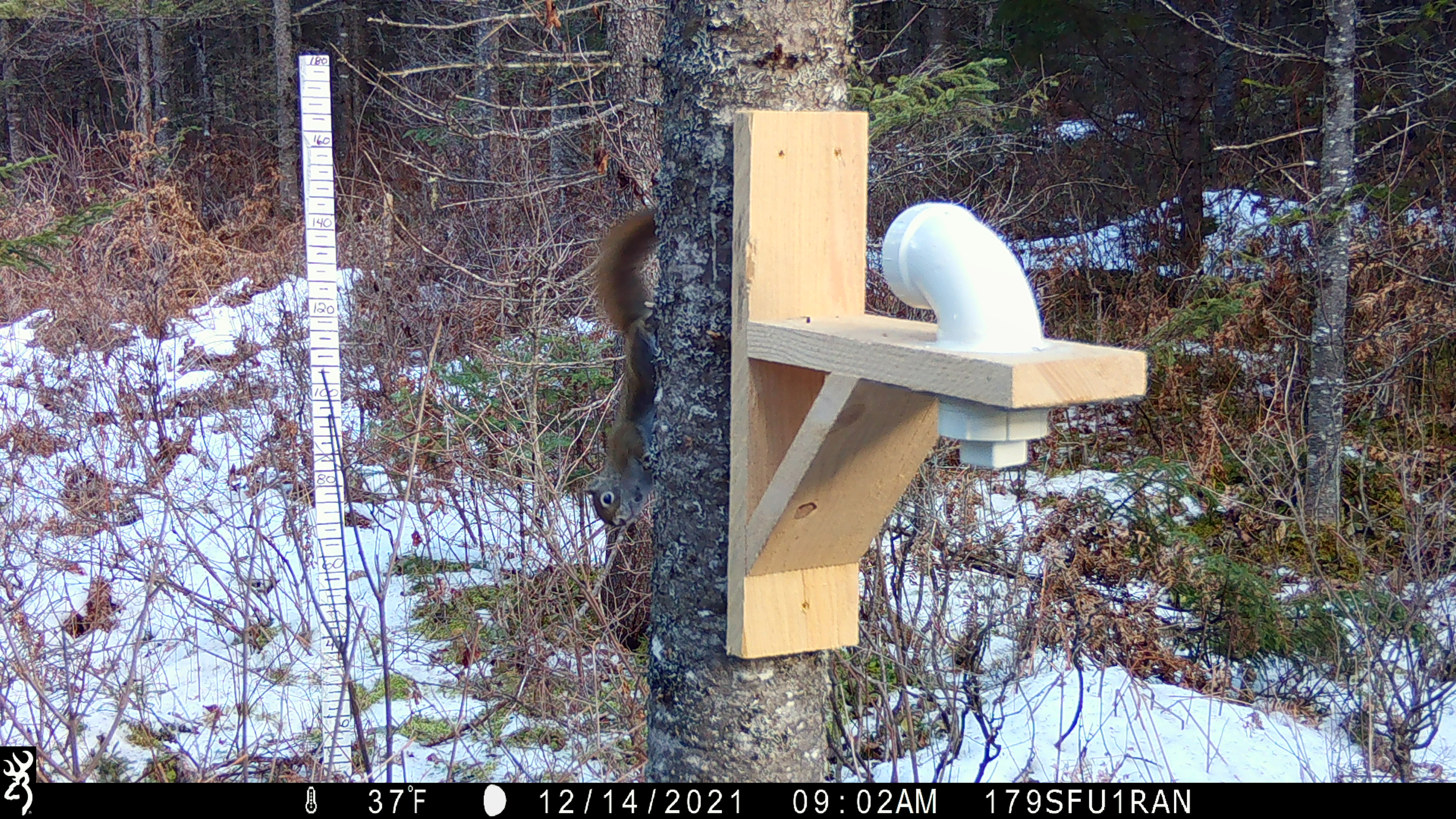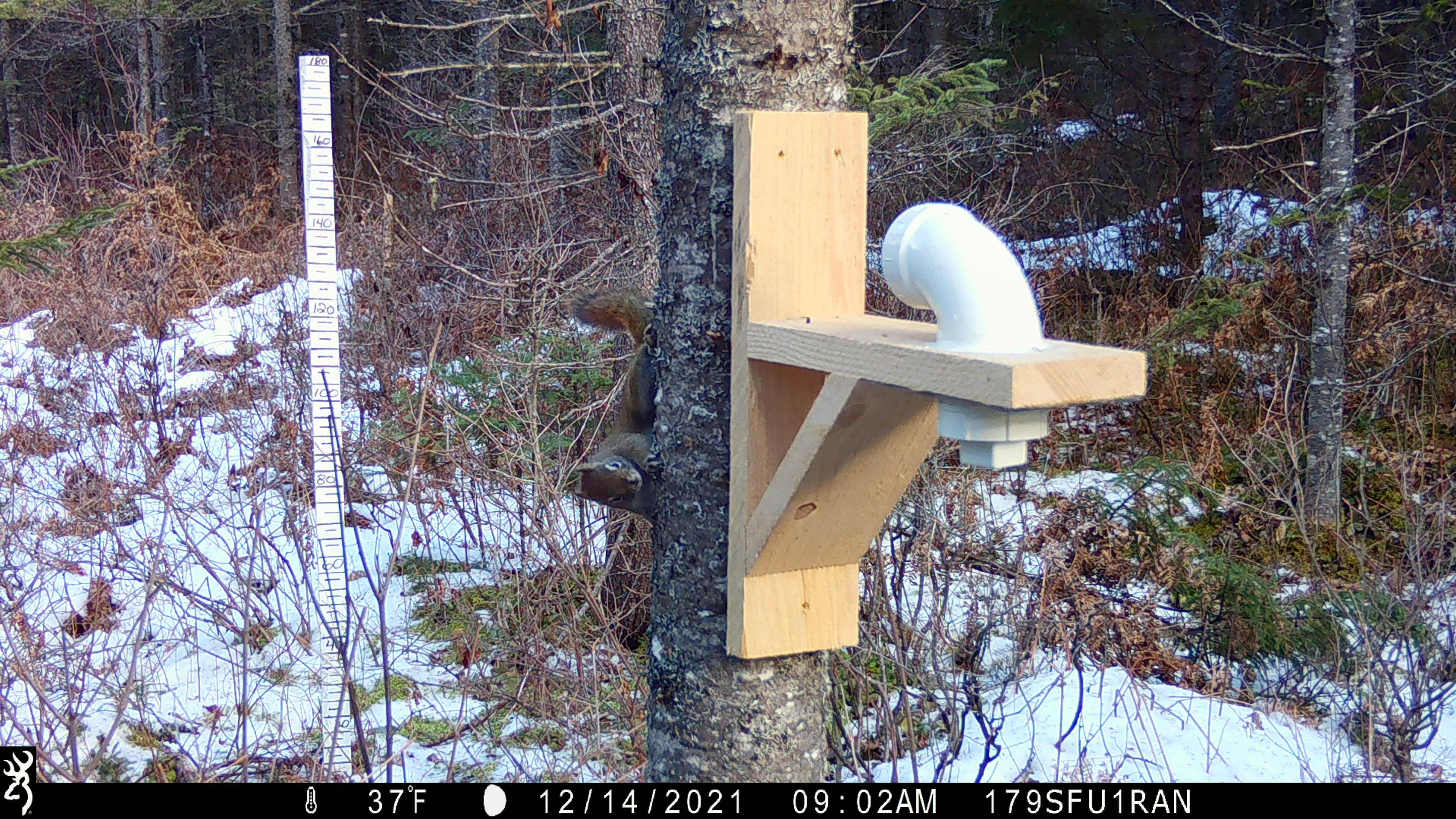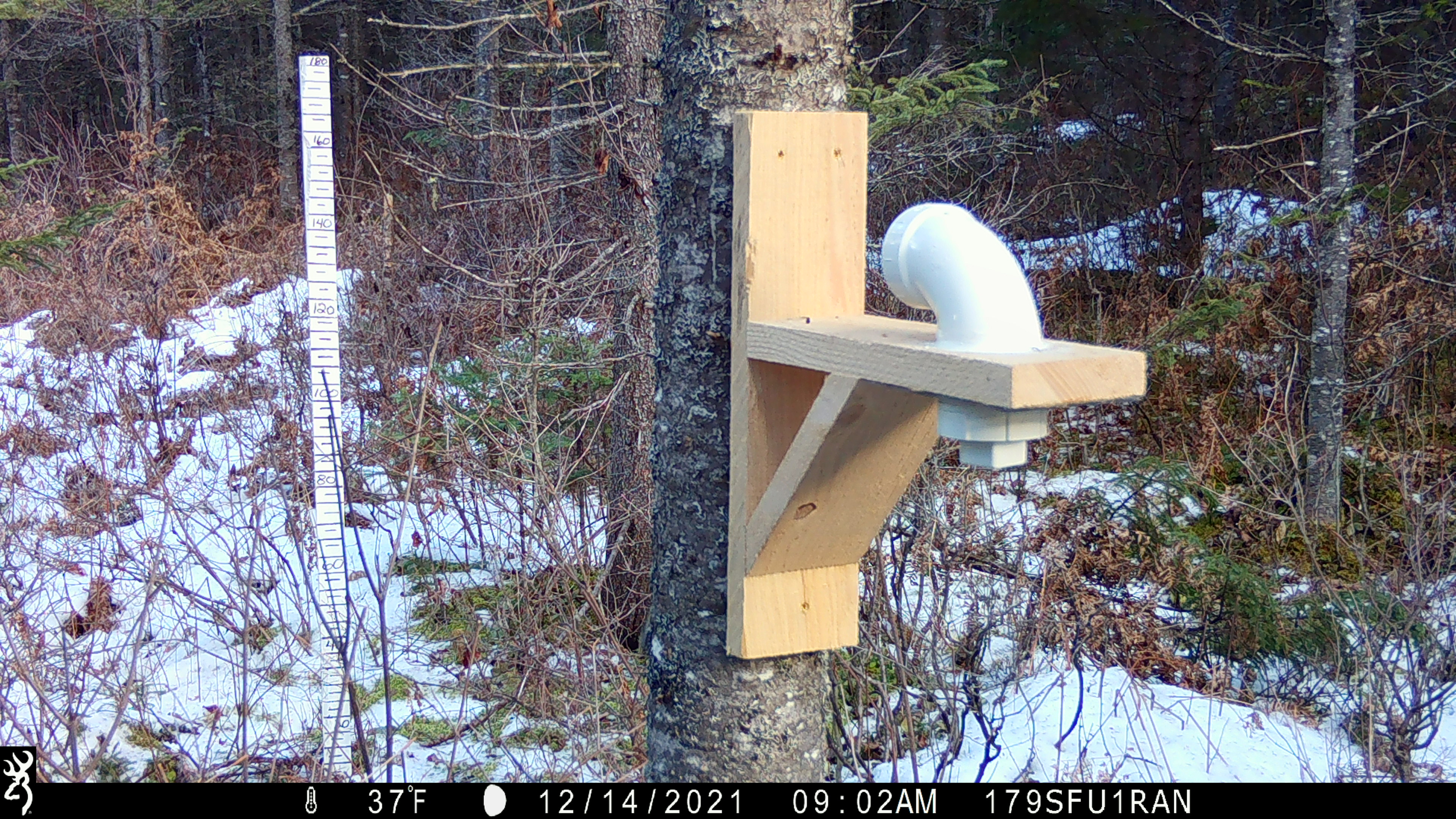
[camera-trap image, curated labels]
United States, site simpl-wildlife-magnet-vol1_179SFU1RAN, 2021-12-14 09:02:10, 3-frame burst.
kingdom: Animalia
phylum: Chordata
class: Mammalia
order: Rodentia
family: Sciuridae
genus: Tamiasciurus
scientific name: Tamiasciurus hudsonicus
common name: red squirrel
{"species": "red squirrel (Tamiasciurus hudsonicus)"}